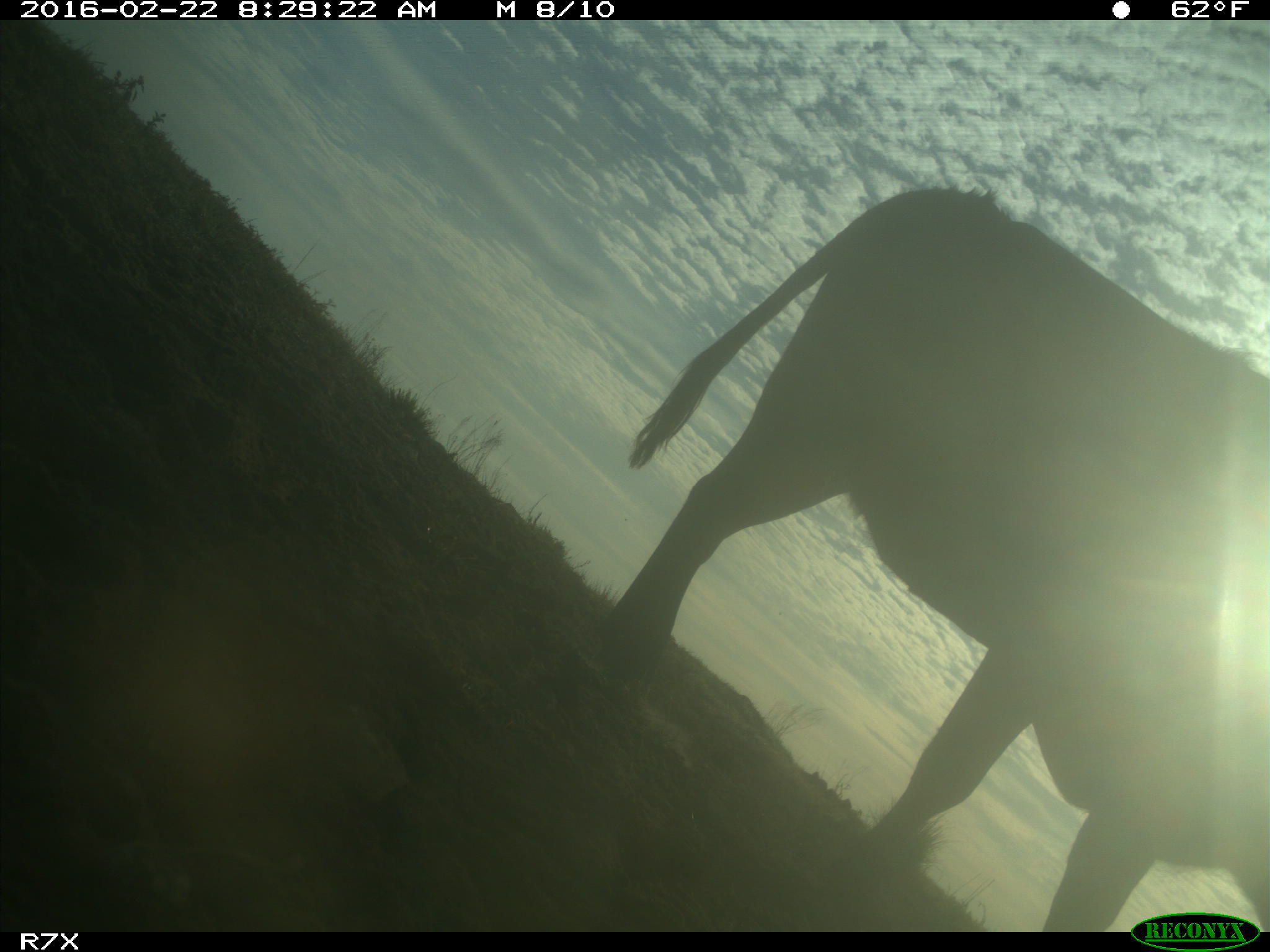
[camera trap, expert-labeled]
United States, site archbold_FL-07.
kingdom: Animalia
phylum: Chordata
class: Mammalia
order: Artiodactyla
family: Bovidae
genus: Bos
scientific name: Bos taurus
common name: domestic cow